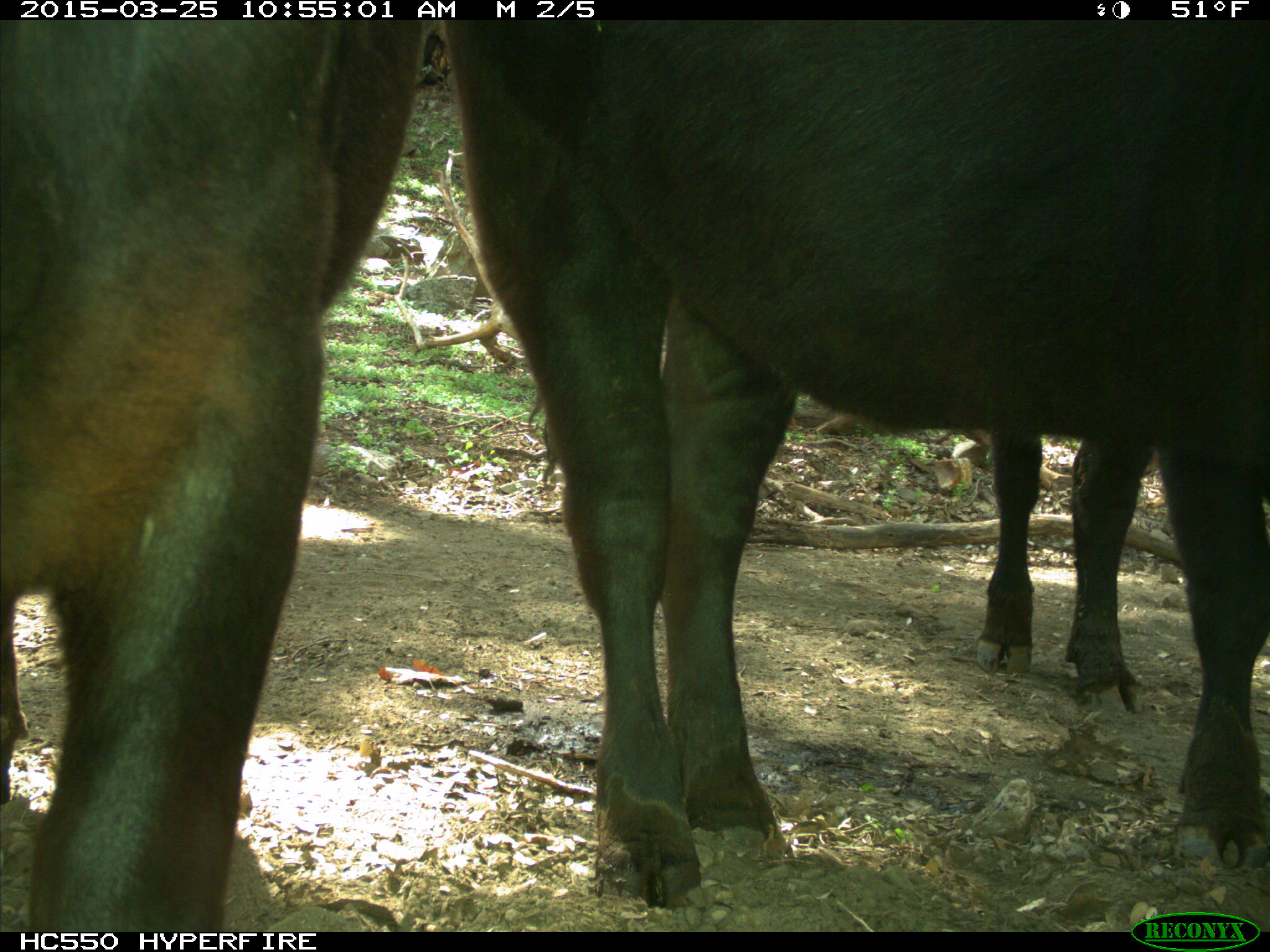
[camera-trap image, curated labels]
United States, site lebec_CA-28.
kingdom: Animalia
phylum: Chordata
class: Mammalia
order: Artiodactyla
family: Bovidae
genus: Bos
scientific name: Bos taurus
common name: domestic cow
Bos taurus (domestic cow).